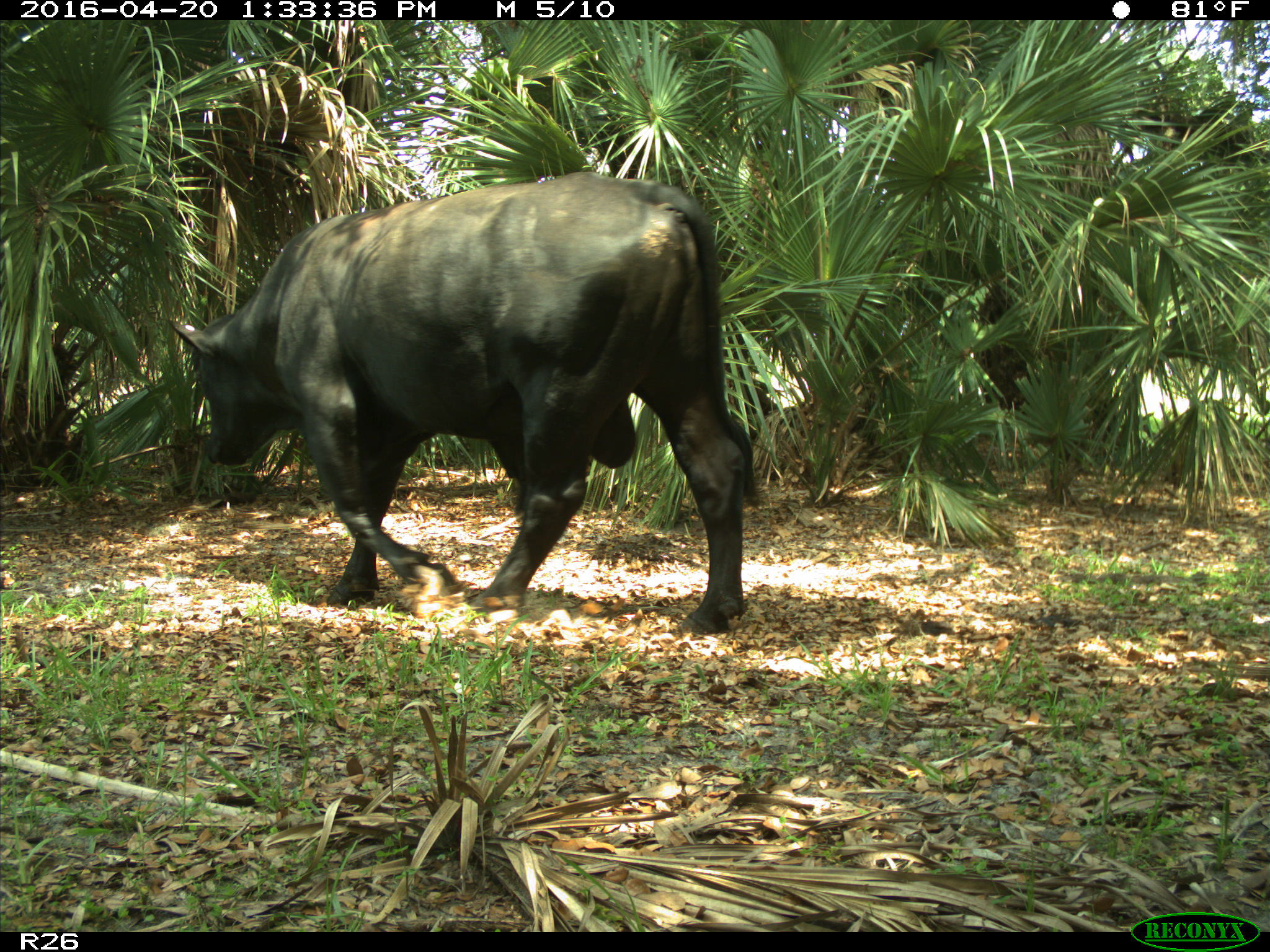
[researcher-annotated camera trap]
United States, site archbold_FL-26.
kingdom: Animalia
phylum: Chordata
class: Mammalia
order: Artiodactyla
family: Bovidae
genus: Bos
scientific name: Bos taurus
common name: domestic cow